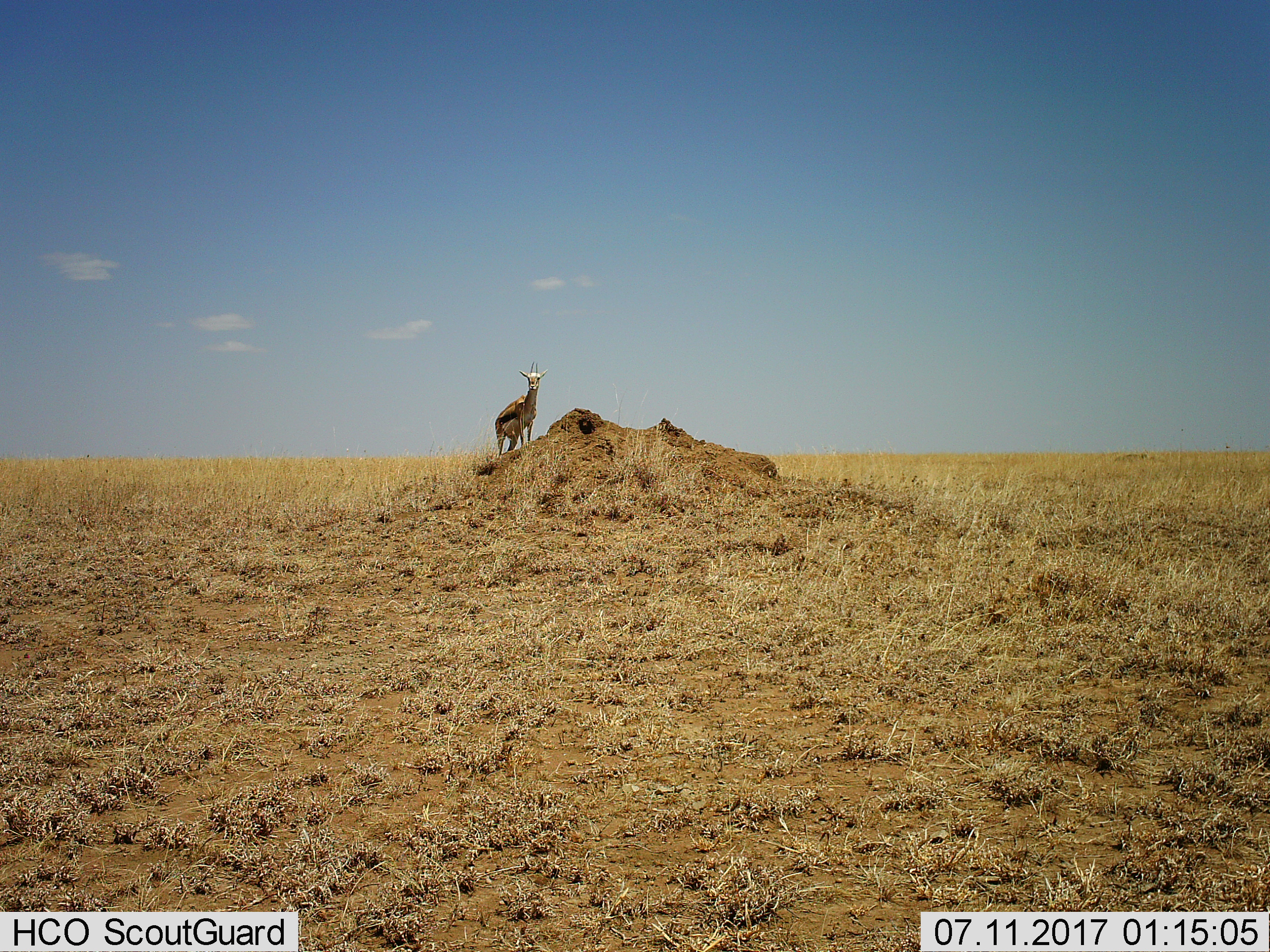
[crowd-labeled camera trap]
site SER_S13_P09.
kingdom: Animalia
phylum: Chordata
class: Mammalia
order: Artiodactyla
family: Bovidae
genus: Eudorcas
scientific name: Eudorcas thomsonii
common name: thomson's gazelle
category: gazellethomsons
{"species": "gazellethomsons (thomson's gazelle) (Eudorcas thomsonii)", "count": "1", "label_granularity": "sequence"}